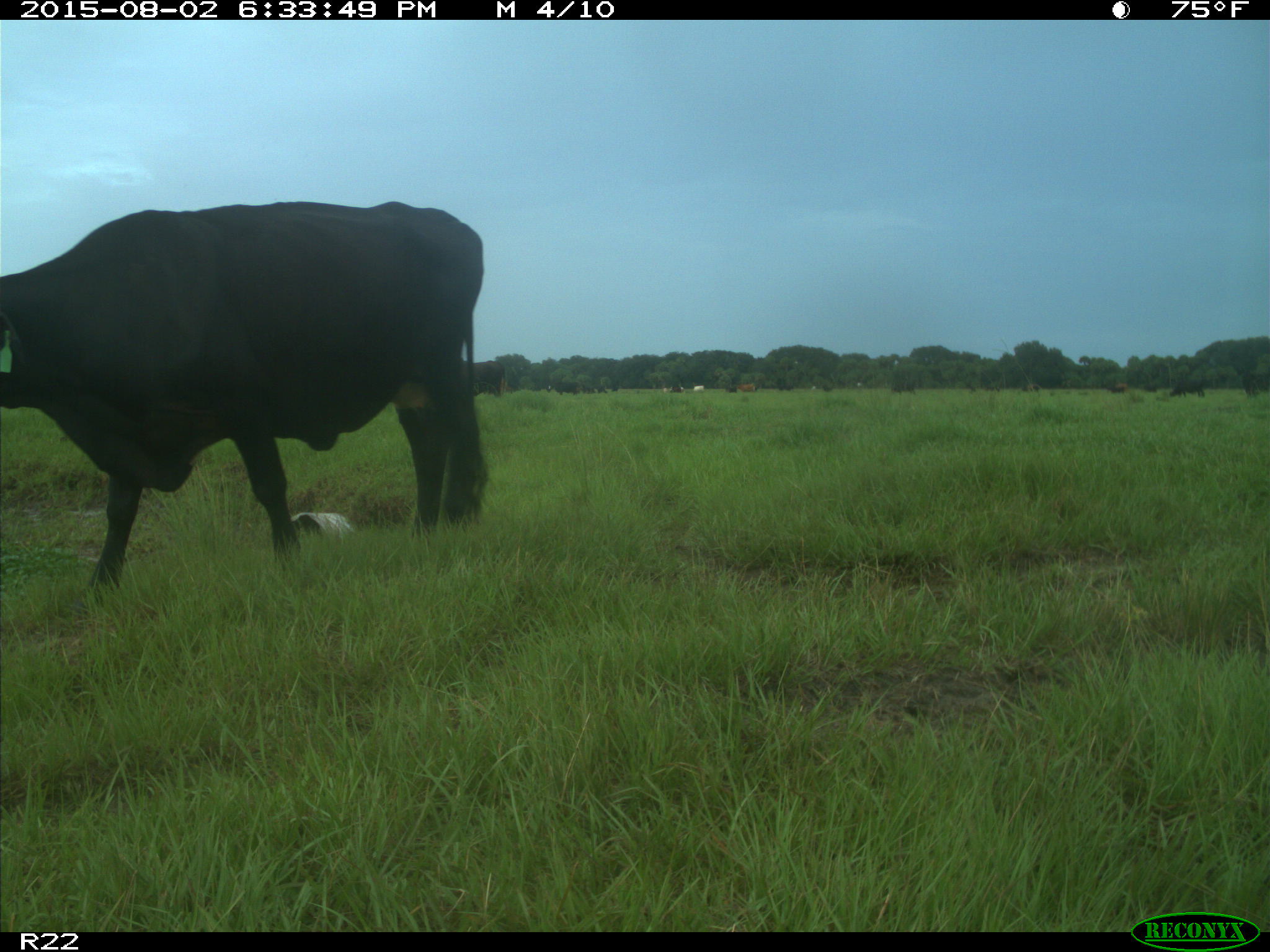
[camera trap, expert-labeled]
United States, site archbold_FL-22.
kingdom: Animalia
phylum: Chordata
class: Mammalia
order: Artiodactyla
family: Bovidae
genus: Bos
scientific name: Bos taurus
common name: domestic cow